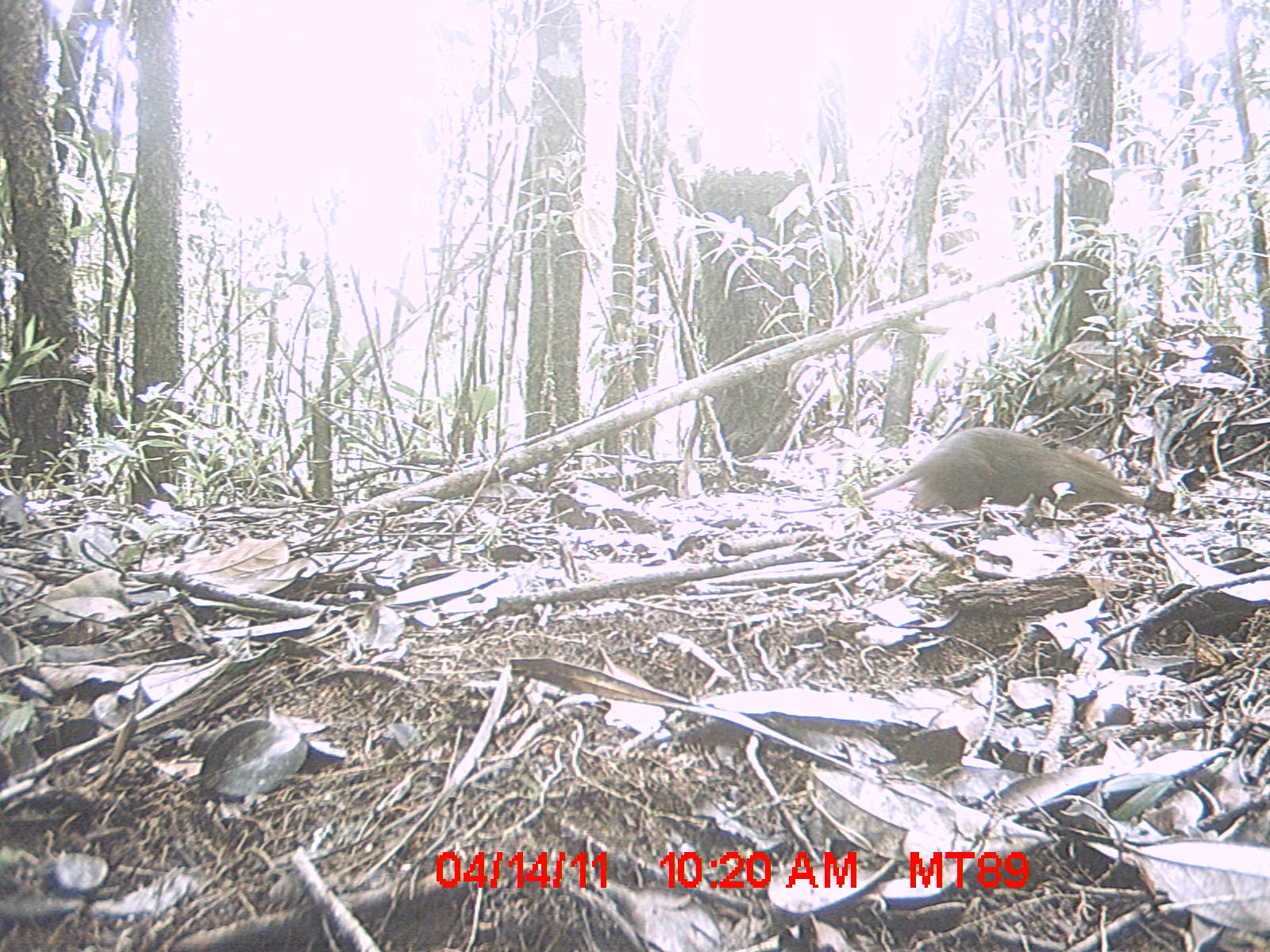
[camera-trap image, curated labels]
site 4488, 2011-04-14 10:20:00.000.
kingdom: Animalia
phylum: Chordata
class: Mammalia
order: Rodentia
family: Nesomyidae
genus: Nesomys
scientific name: Nesomys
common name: nesomys rodents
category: nesomys sp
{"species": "nesomys sp (nesomys rodents) (Nesomys)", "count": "1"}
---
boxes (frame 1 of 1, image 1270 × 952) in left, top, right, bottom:
nesomys sp: 774, 425, 1141, 514